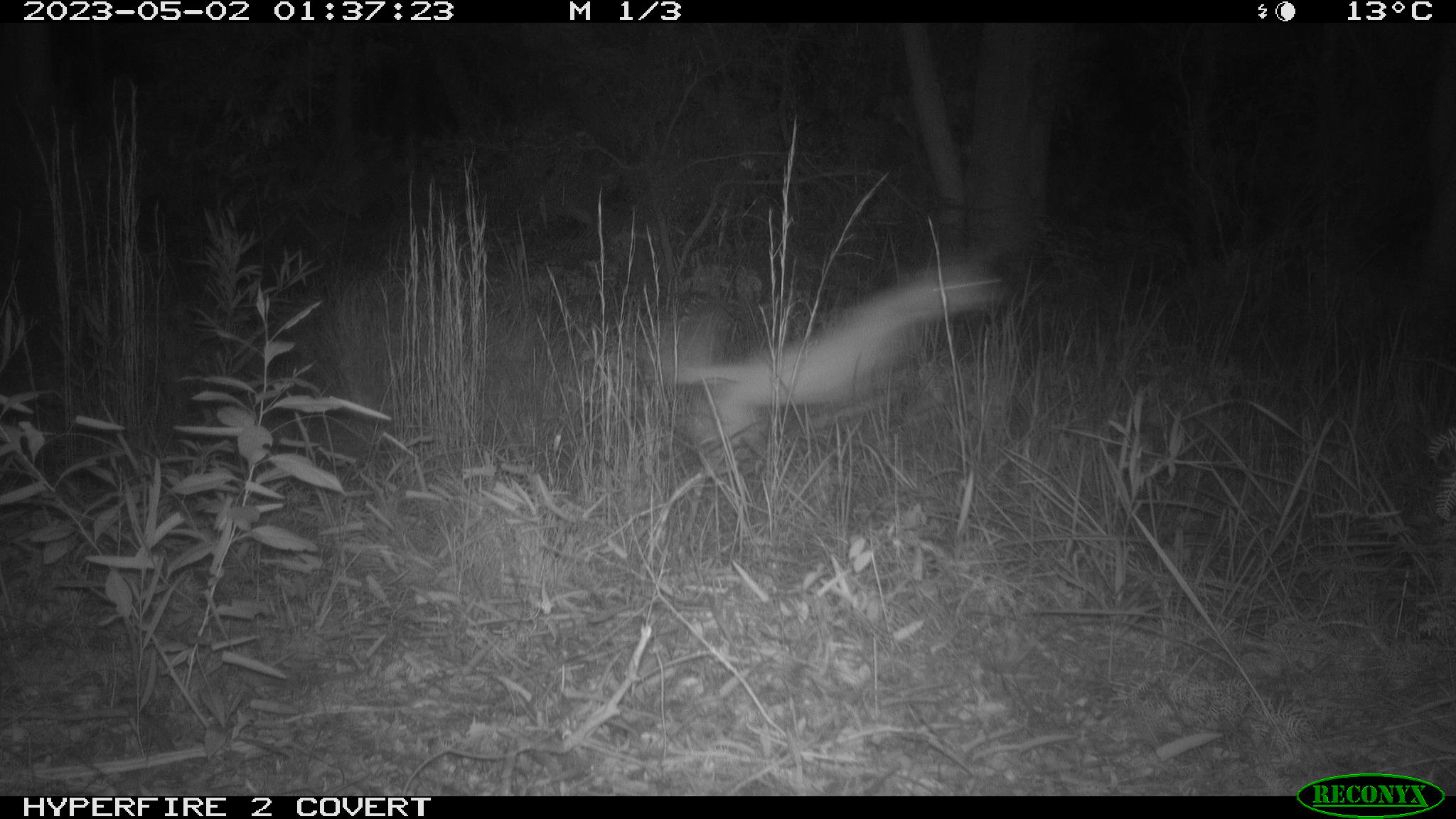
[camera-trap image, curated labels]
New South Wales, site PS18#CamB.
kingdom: Animalia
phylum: Chordata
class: Mammalia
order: Carnivora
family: Canidae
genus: Canis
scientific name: Canis familiaris dingo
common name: dingo